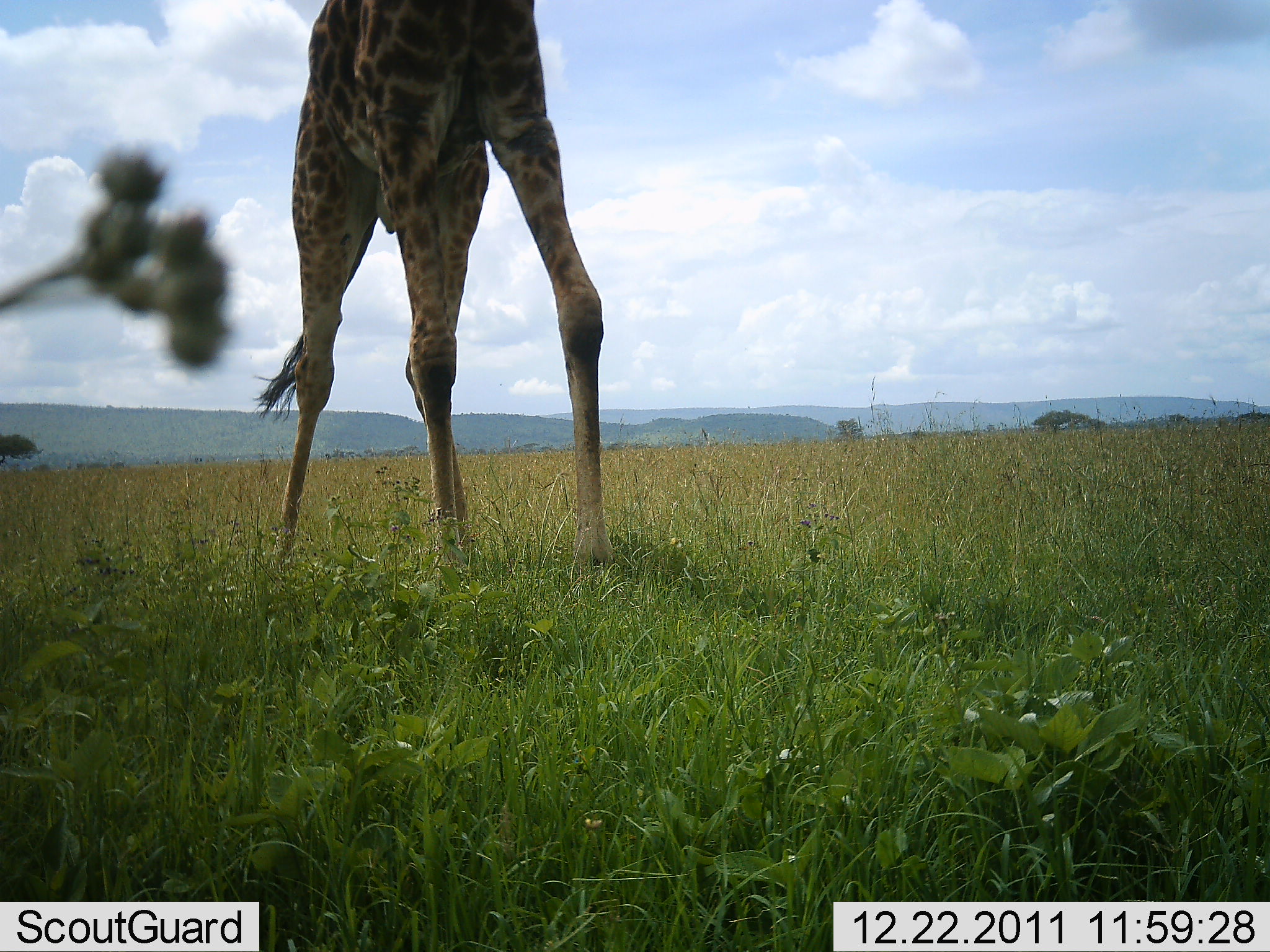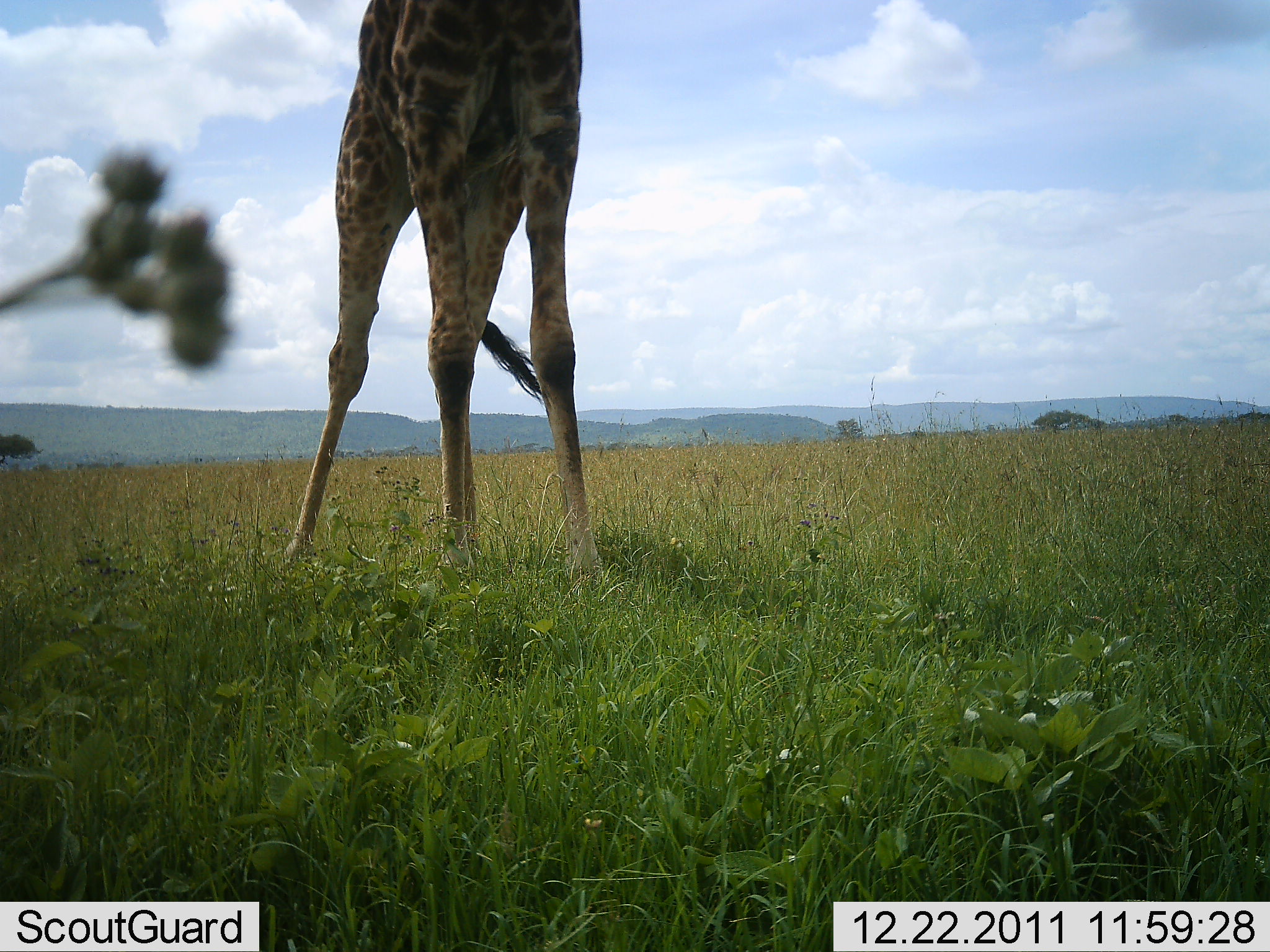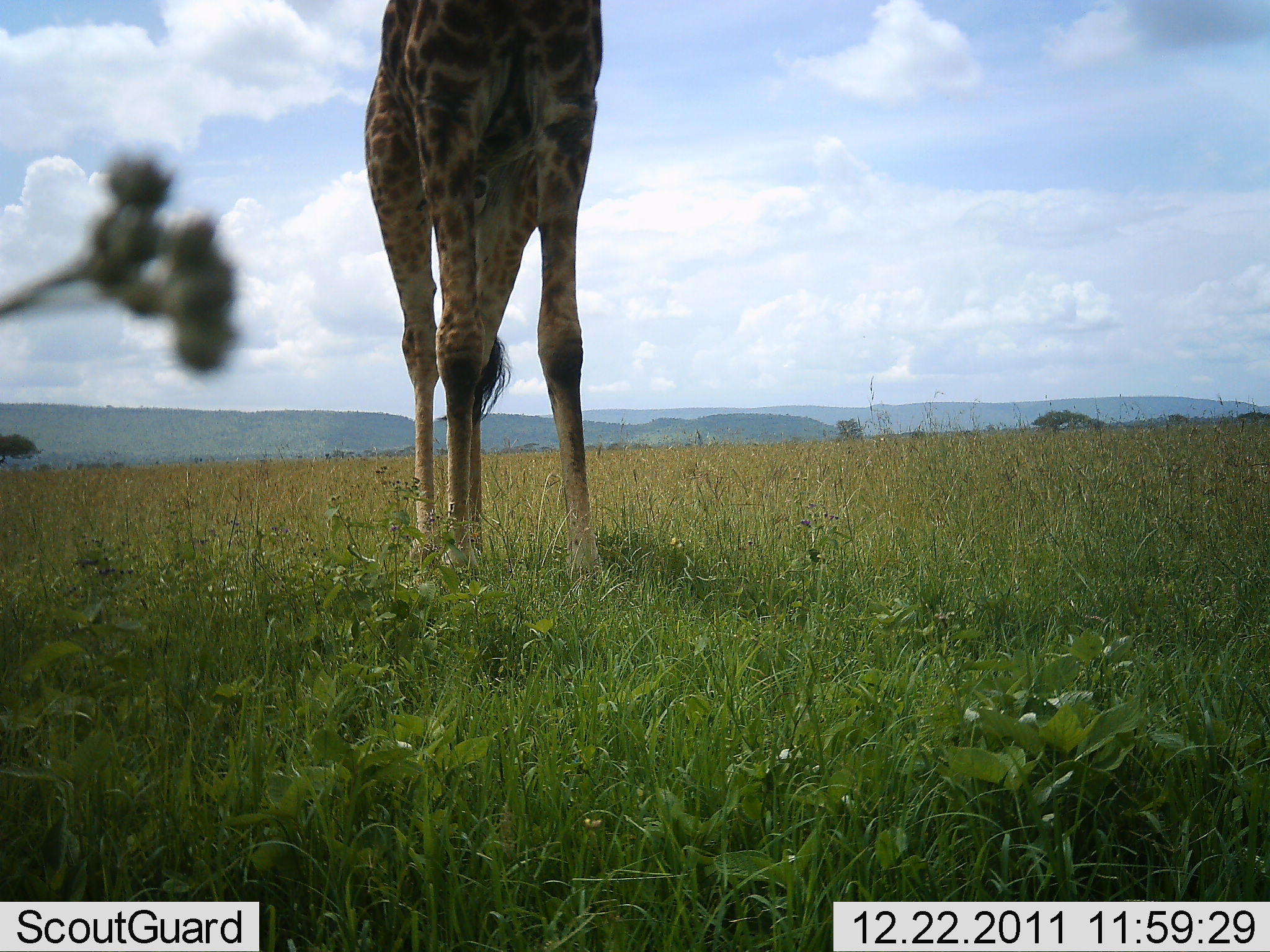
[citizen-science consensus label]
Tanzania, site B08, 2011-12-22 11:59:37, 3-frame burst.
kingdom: Animalia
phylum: Chordata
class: Mammalia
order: Artiodactyla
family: Giraffidae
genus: Giraffa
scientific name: Giraffa camelopardalis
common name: giraffe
Giraffe (Giraffa camelopardalis), count 1. Behavior (volunteer vote fractions): standing 75%, resting 0%, moving 25%, interacting 0%. Young present (vote fraction): 0%. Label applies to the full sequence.